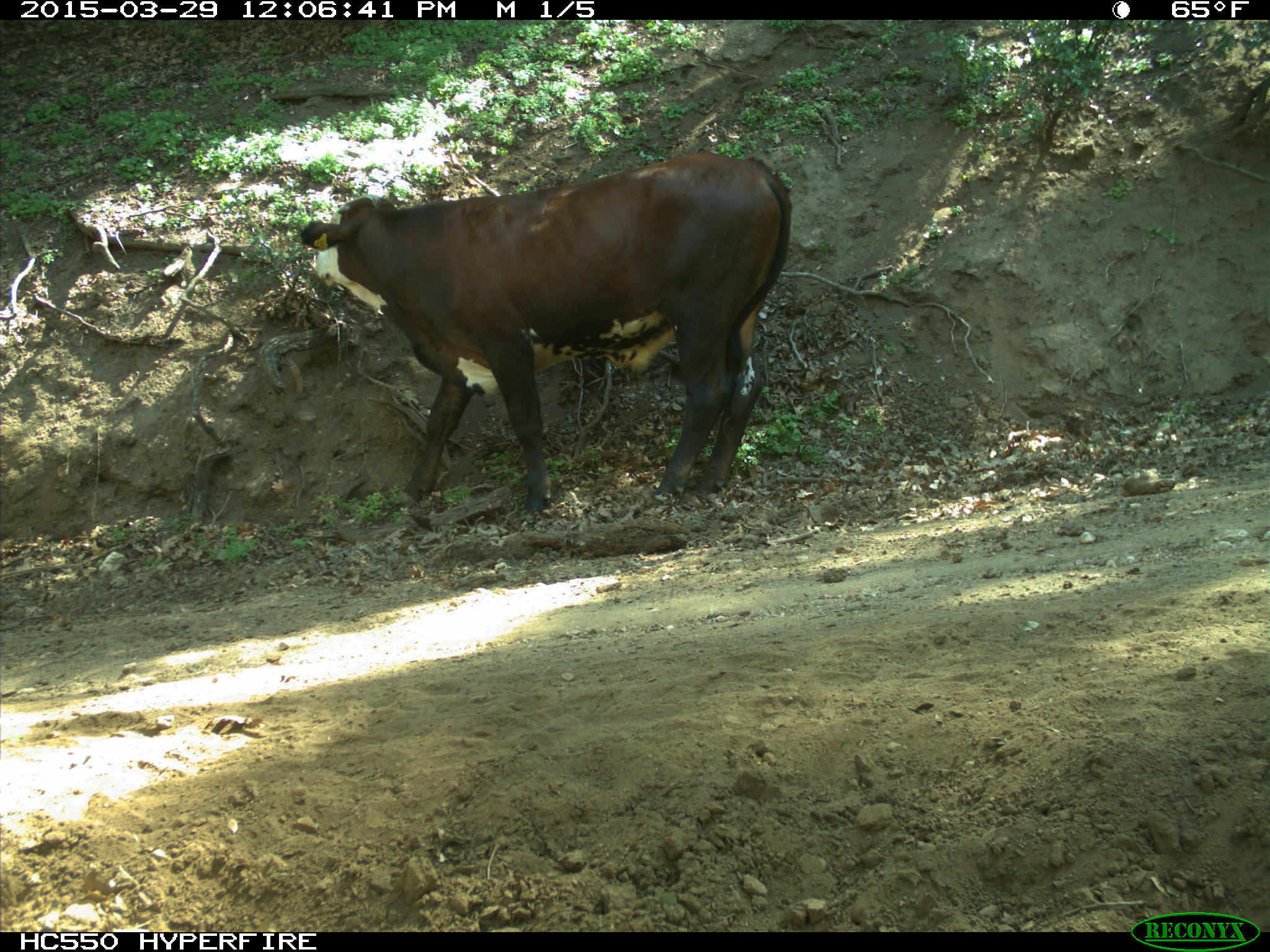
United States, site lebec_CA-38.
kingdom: Animalia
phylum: Chordata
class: Mammalia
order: Artiodactyla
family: Bovidae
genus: Bos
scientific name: Bos taurus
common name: domestic cow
Bos taurus (domestic cow).